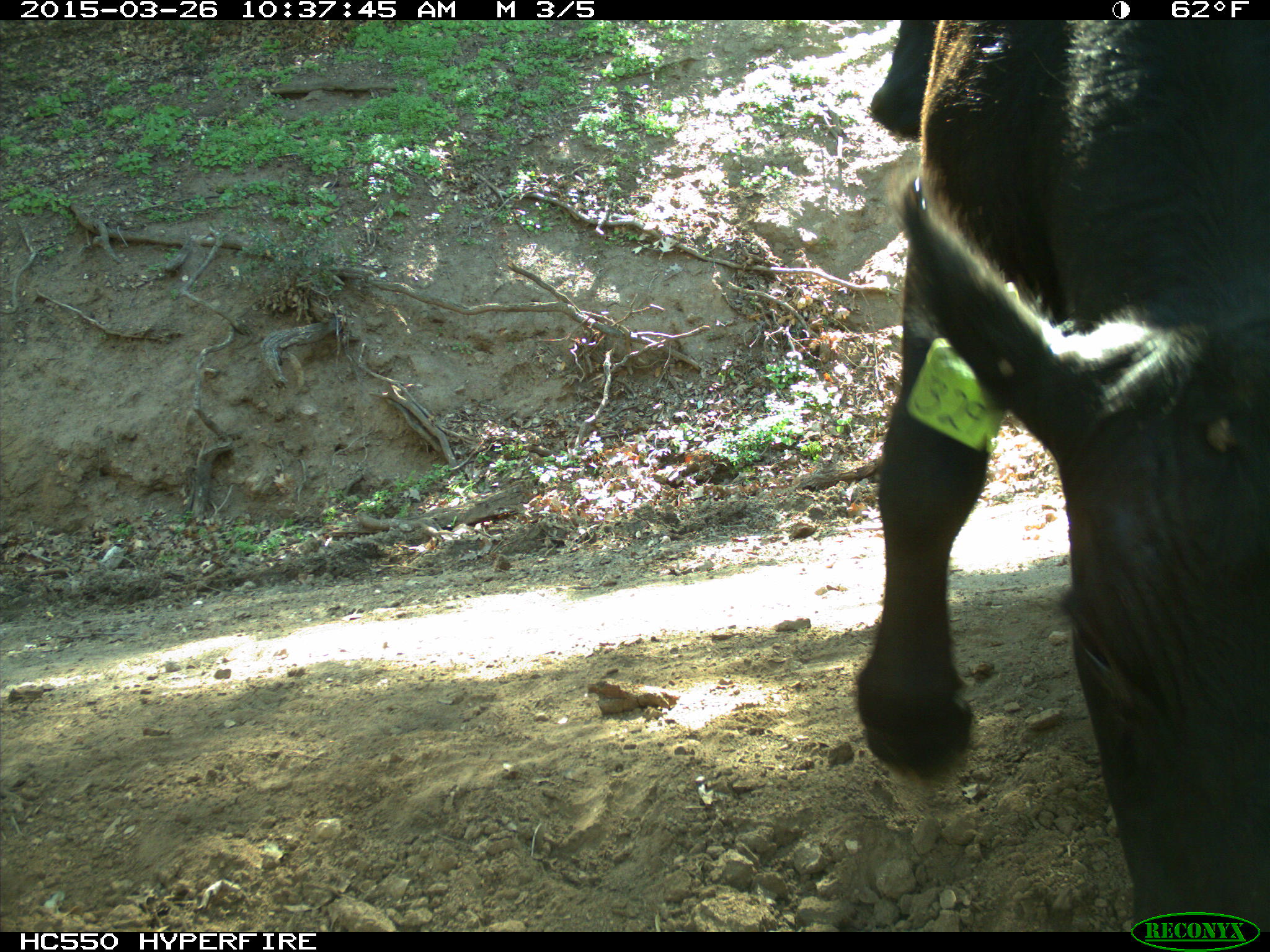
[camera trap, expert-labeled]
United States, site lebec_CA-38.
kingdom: Animalia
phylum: Chordata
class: Mammalia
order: Artiodactyla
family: Bovidae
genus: Bos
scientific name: Bos taurus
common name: domestic cow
Bos taurus (domestic cow).